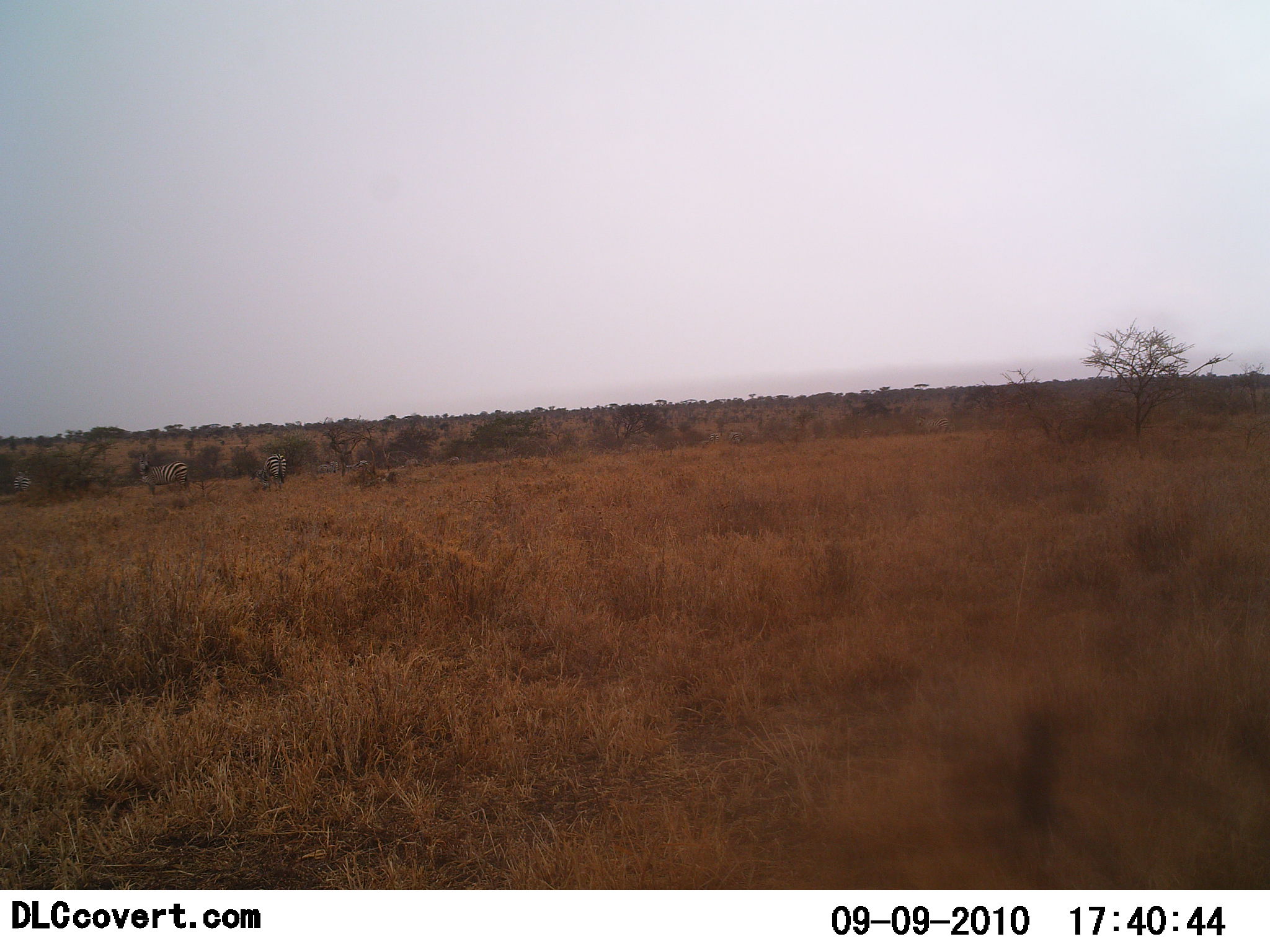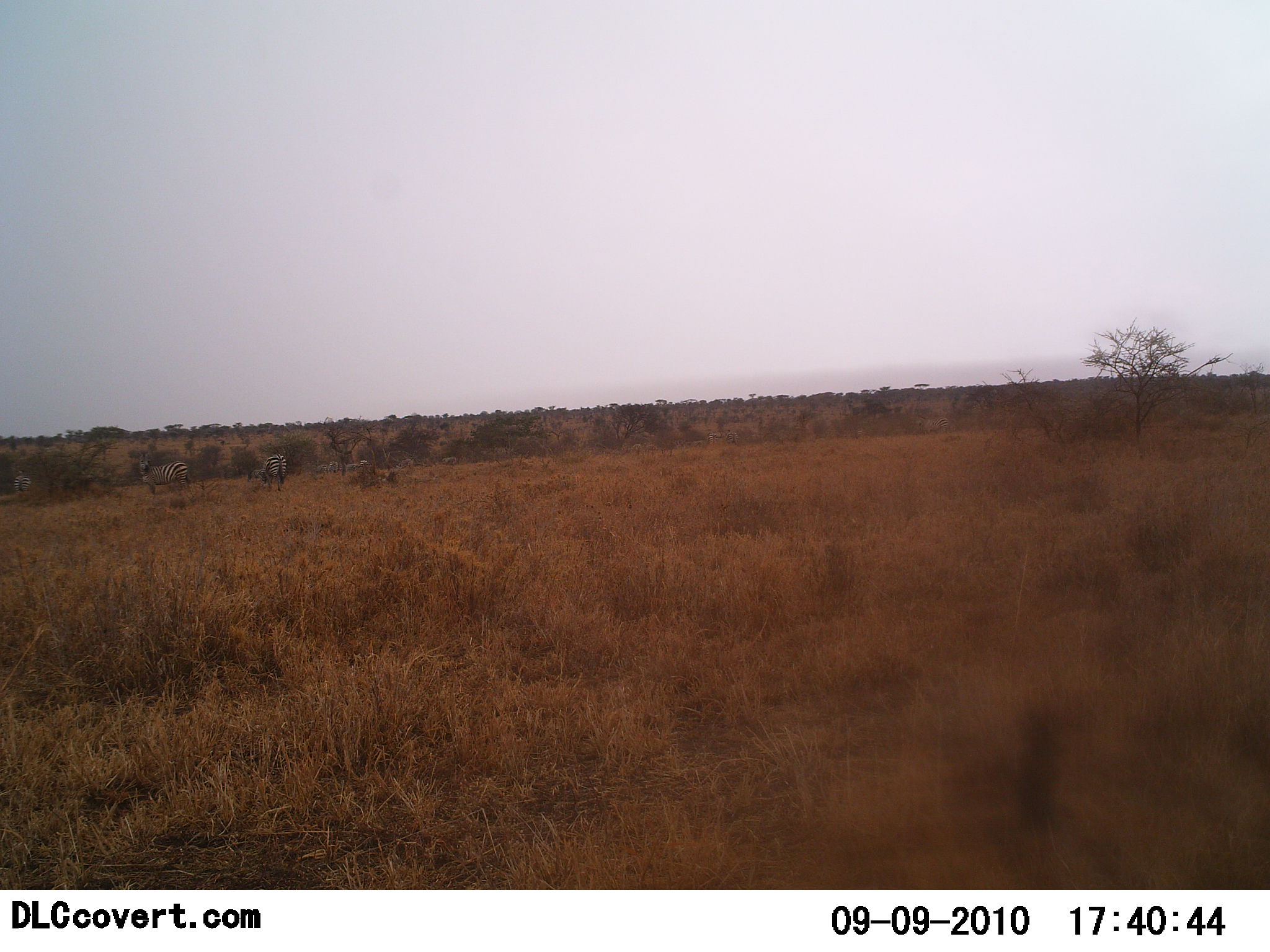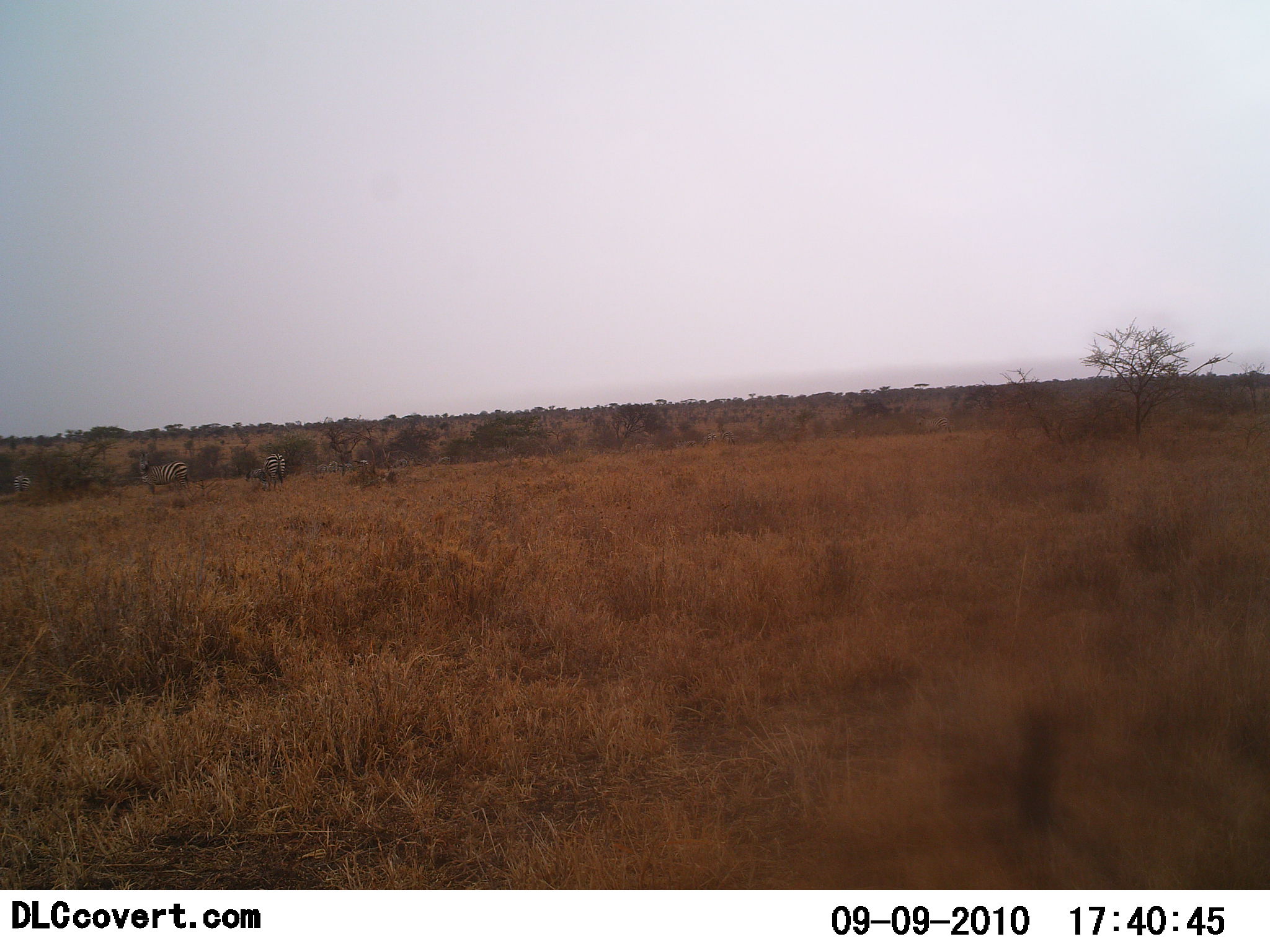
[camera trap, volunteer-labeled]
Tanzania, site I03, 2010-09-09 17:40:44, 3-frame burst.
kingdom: Animalia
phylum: Chordata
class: Mammalia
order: Perissodactyla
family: Equidae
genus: Equus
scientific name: Equus quagga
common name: plains zebra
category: zebra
Zebra (plains zebra) (Equus quagga), count 3. Behavior (volunteer vote fractions): standing 43%, resting 0%, moving 29%, interacting 0%. Young present (vote fraction): 7%. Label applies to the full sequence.